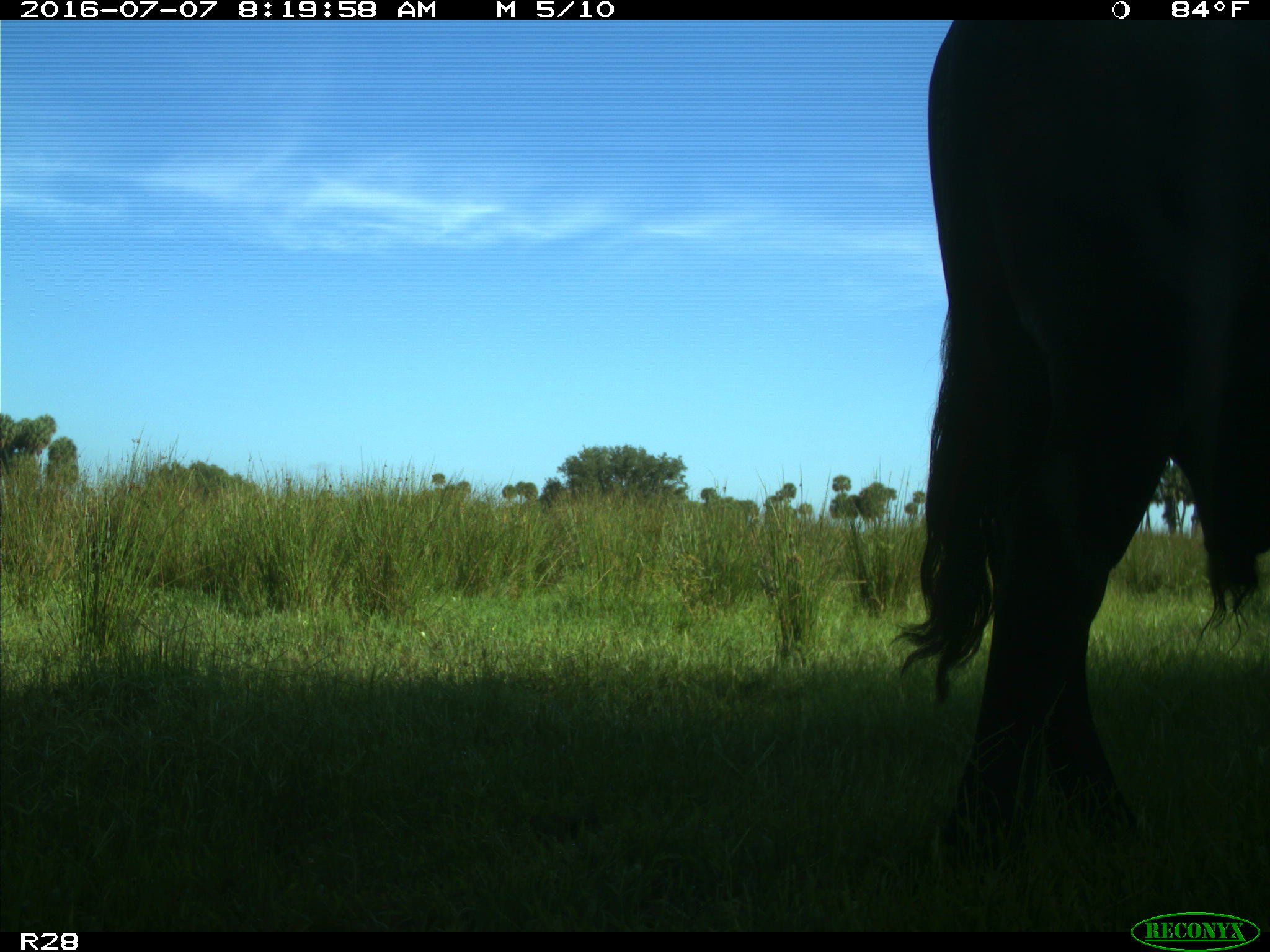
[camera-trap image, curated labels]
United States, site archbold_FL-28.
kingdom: Animalia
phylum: Chordata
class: Mammalia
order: Artiodactyla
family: Bovidae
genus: Bos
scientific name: Bos taurus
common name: domestic cow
Bos taurus (domestic cow).